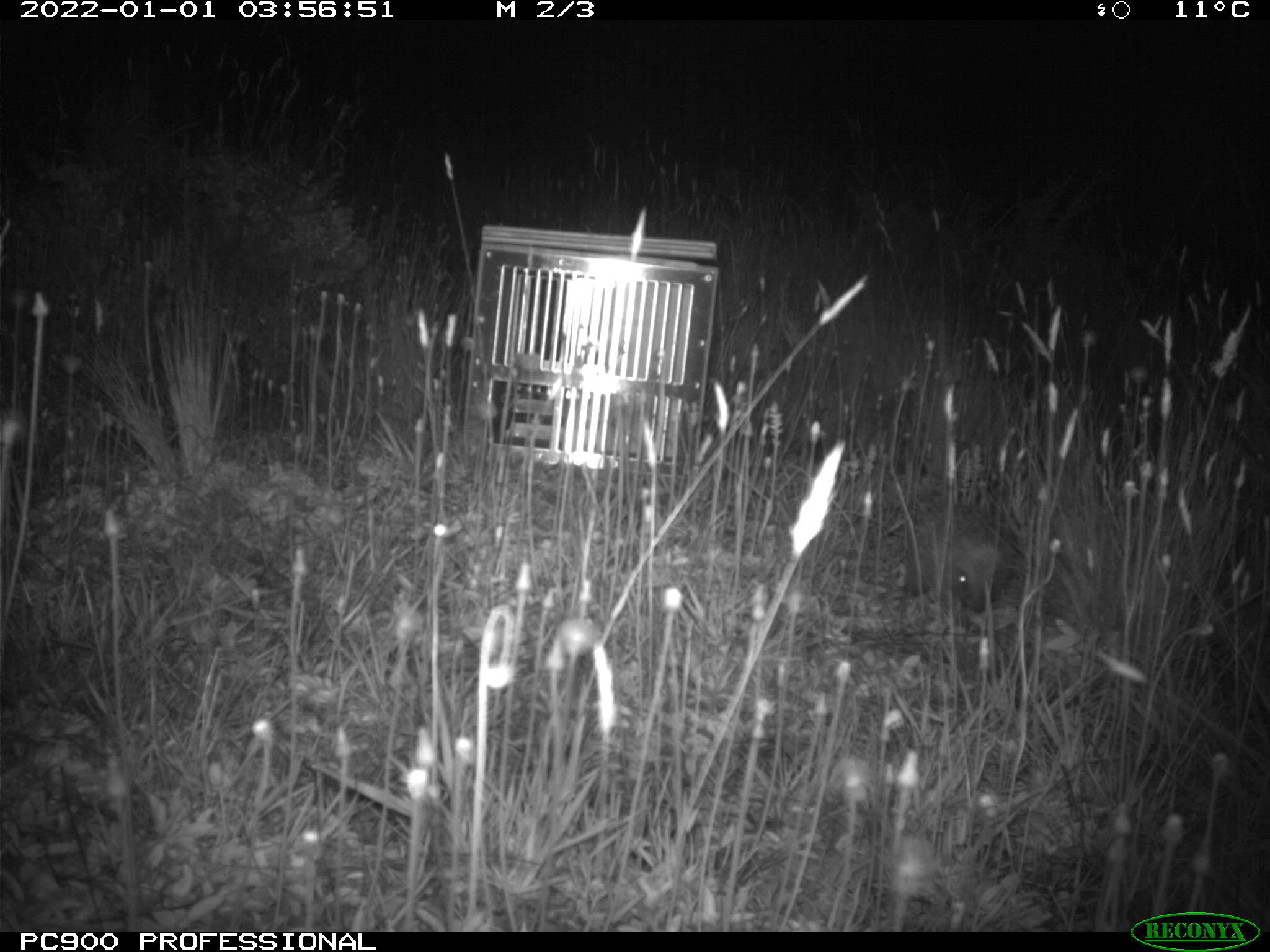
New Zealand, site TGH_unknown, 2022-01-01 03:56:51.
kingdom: Animalia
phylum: Chordata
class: Mammalia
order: Eulipotyphla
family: Erinaceidae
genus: Erinaceus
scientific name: Erinaceus europaeus europaeus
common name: european hedgehog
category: hedgehog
Hedgehog (european hedgehog) (Erinaceus europaeus europaeus).